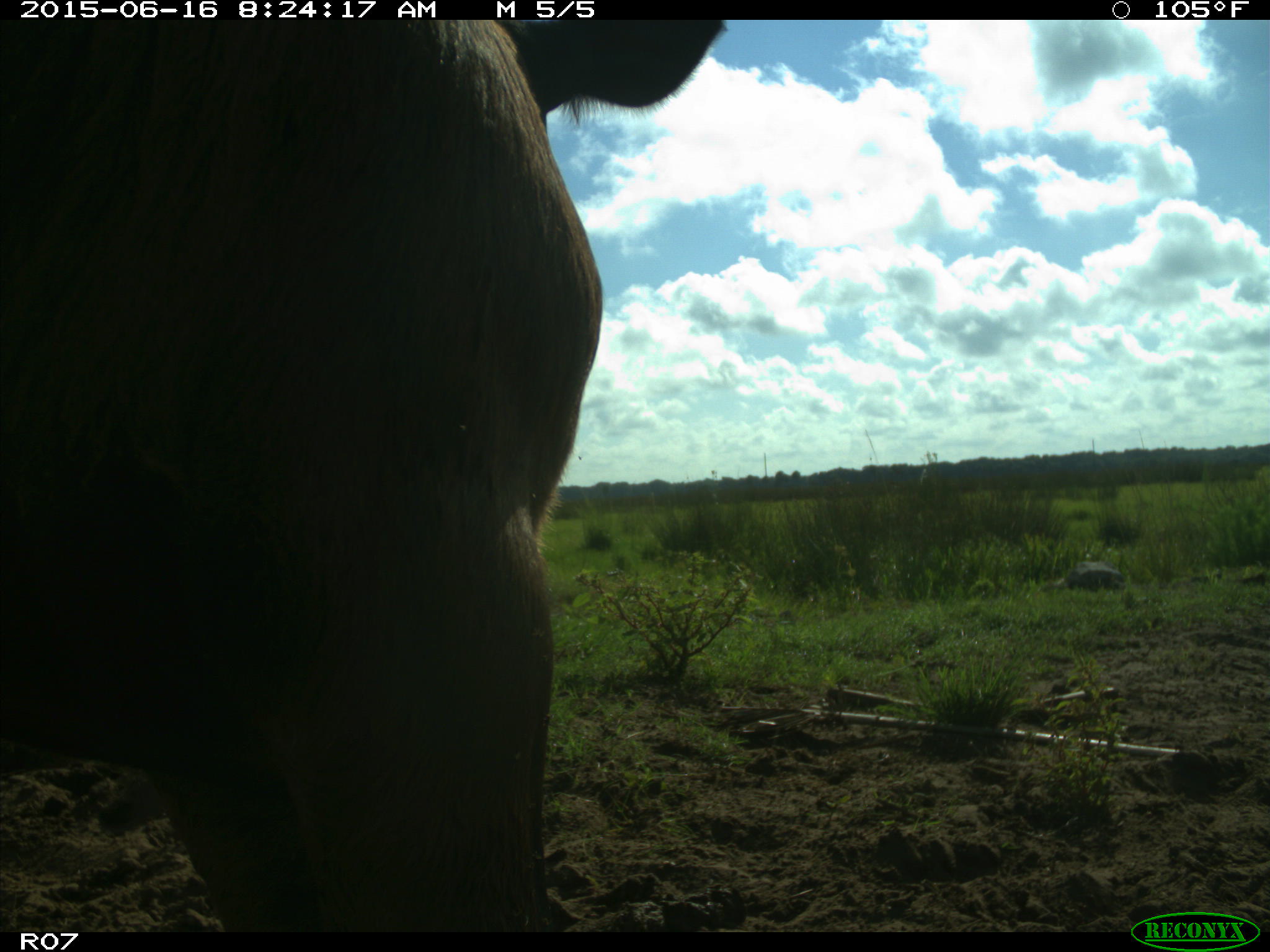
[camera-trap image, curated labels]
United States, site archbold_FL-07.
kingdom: Animalia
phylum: Chordata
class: Mammalia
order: Artiodactyla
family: Bovidae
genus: Bos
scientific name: Bos taurus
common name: domestic cow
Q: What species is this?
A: Bos taurus (domestic cow).